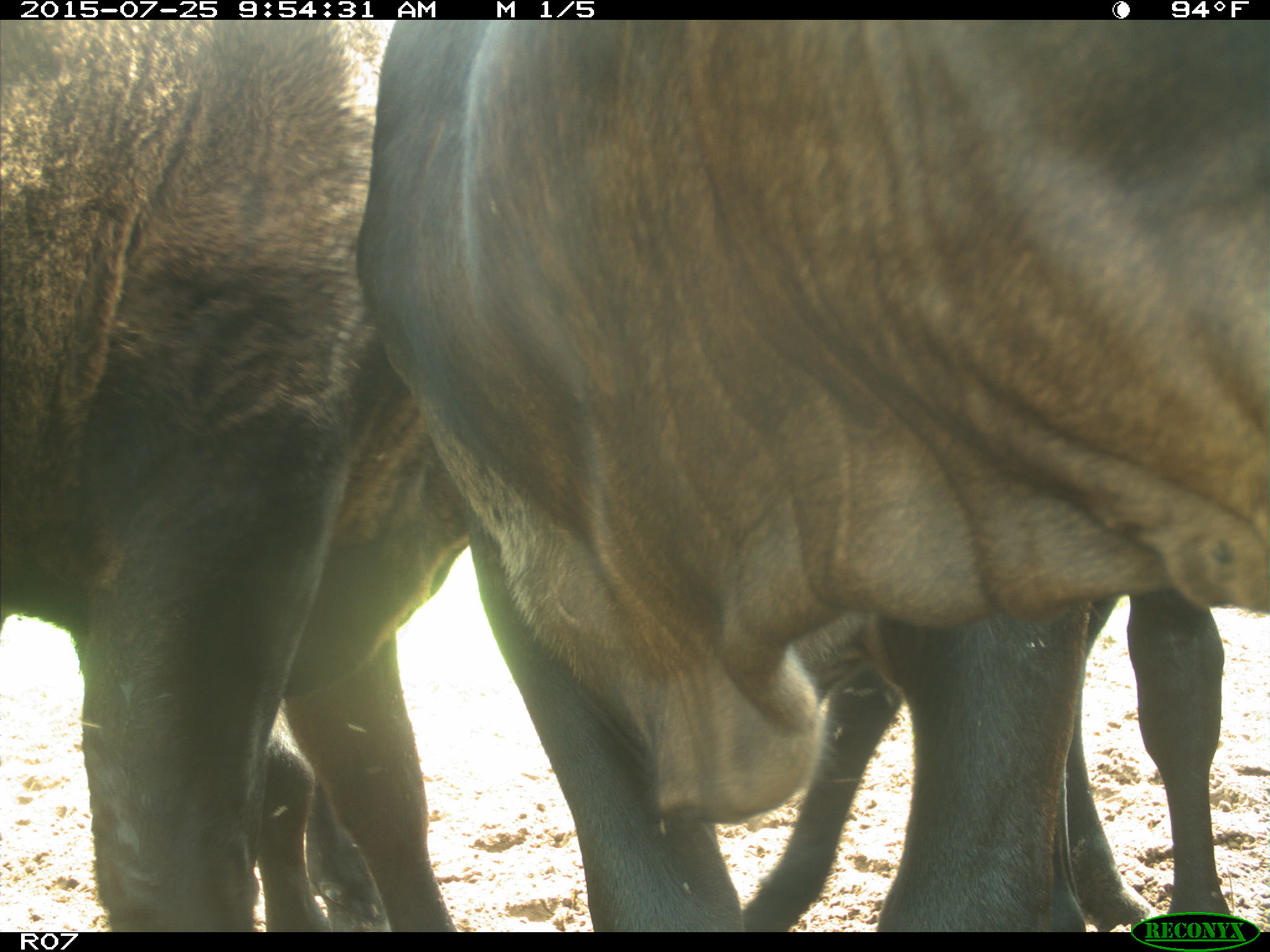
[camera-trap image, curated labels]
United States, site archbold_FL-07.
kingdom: Animalia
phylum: Chordata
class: Mammalia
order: Artiodactyla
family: Bovidae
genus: Bos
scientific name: Bos taurus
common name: domestic cow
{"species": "Bos taurus (domestic cow)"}